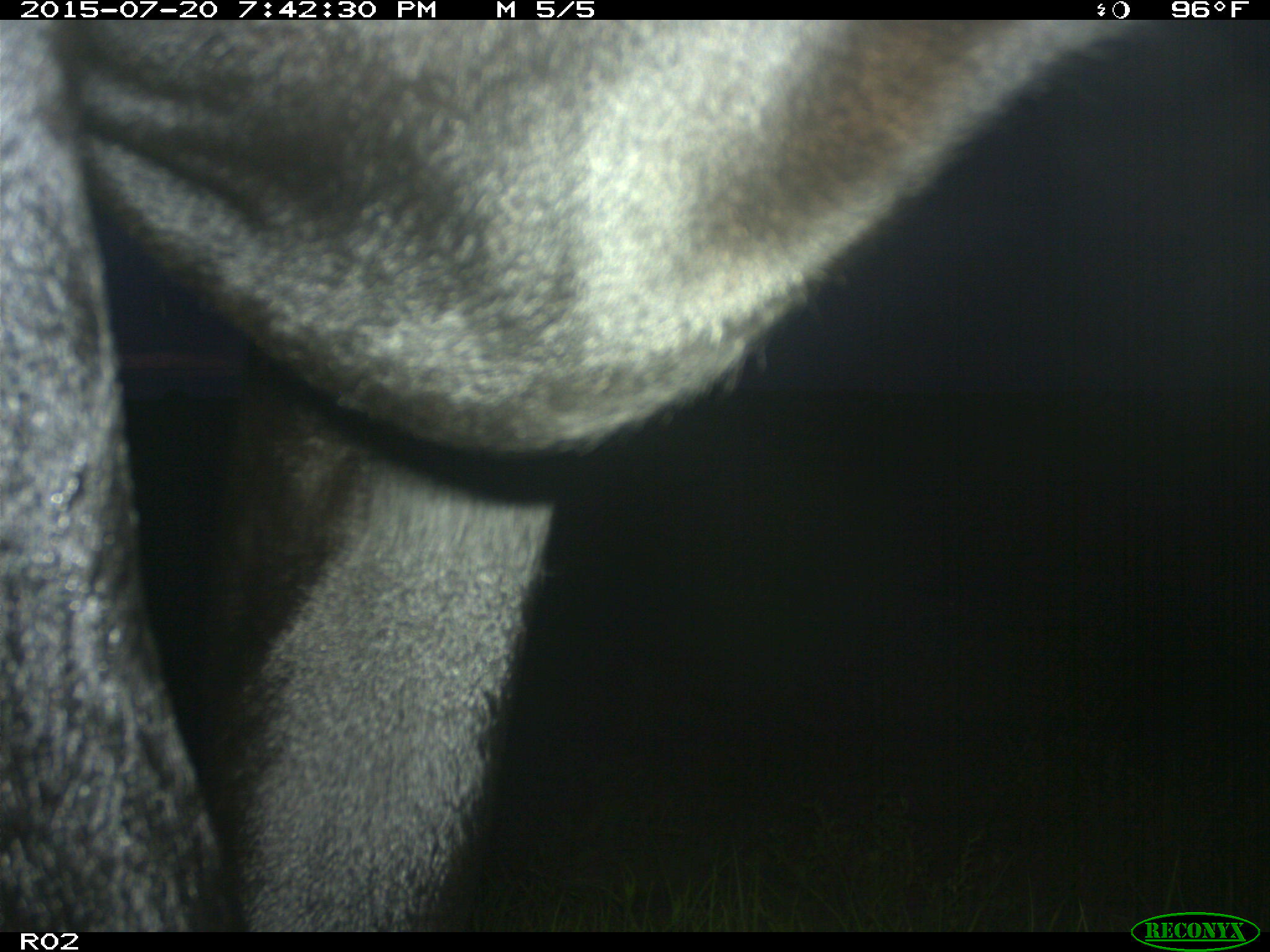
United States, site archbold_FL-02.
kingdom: Animalia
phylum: Chordata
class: Mammalia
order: Artiodactyla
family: Bovidae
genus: Bos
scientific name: Bos taurus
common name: domestic cow